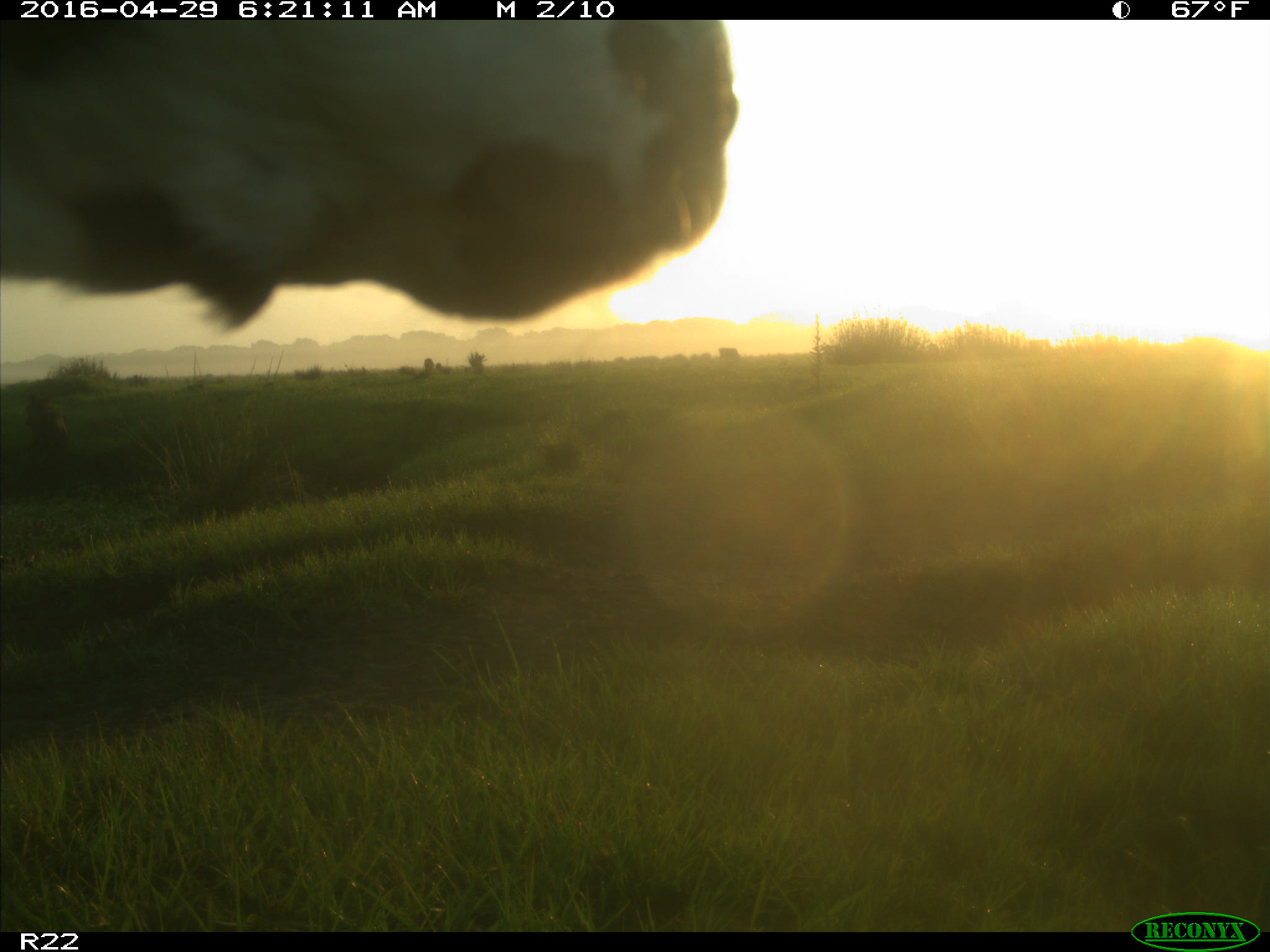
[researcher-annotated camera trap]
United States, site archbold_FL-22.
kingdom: Animalia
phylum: Chordata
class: Mammalia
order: Artiodactyla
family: Bovidae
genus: Bos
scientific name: Bos taurus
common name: domestic cow